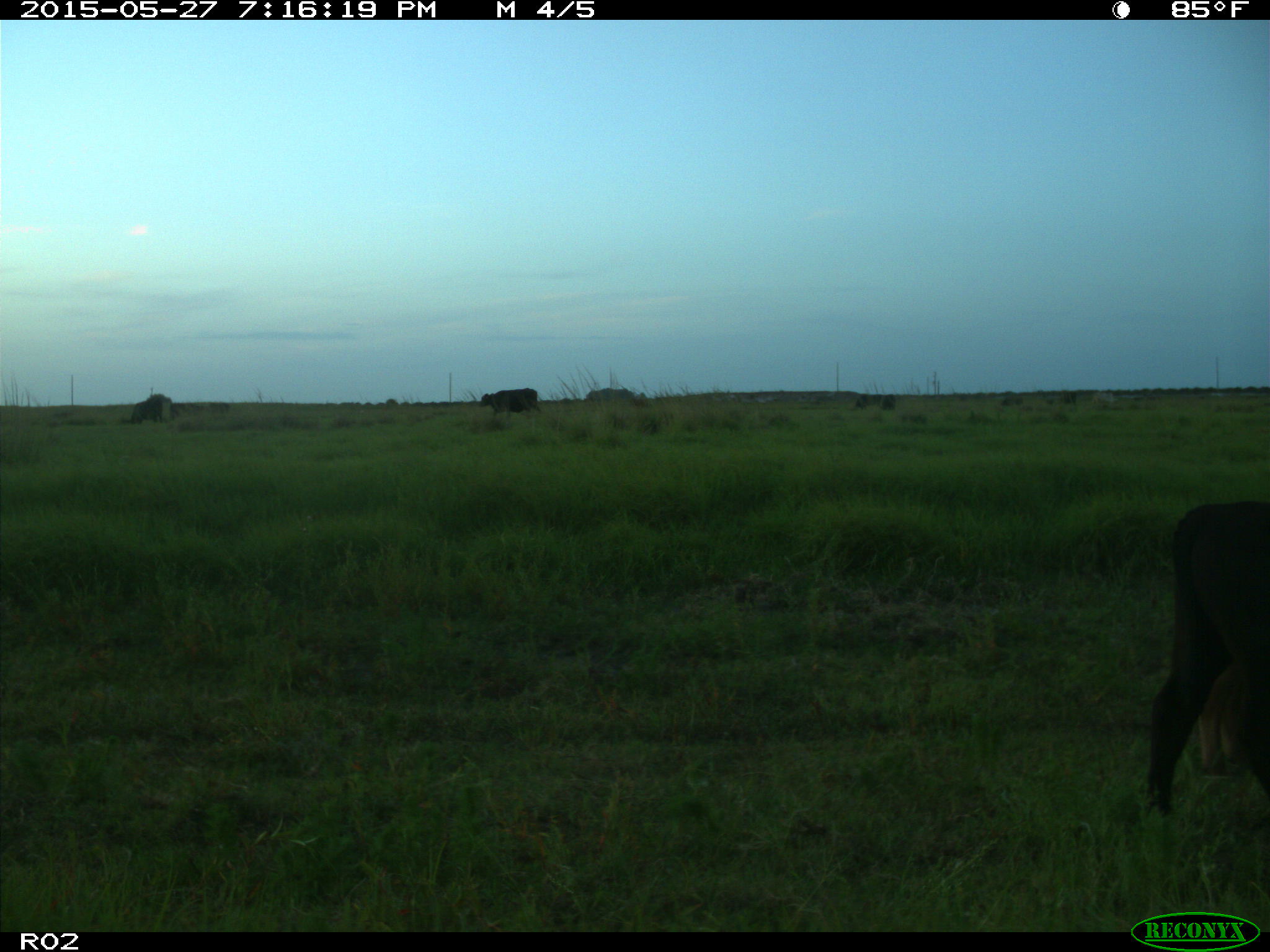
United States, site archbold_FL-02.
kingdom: Animalia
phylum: Chordata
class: Mammalia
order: Artiodactyla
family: Bovidae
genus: Bos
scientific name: Bos taurus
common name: domestic cow